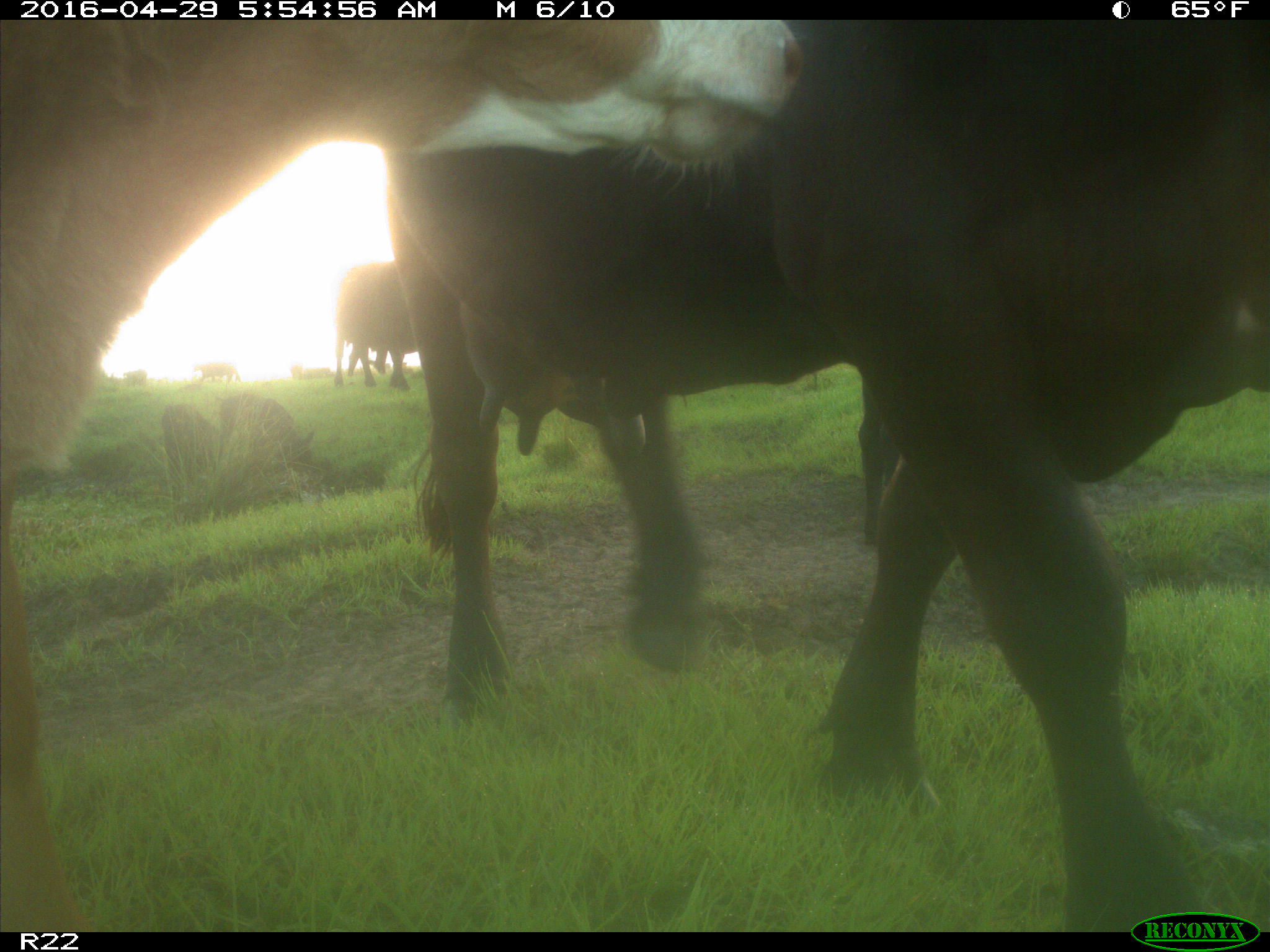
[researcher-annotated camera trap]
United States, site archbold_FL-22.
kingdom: Animalia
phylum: Chordata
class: Mammalia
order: Artiodactyla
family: Bovidae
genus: Bos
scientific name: Bos taurus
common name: domestic cow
Bos taurus (domestic cow).